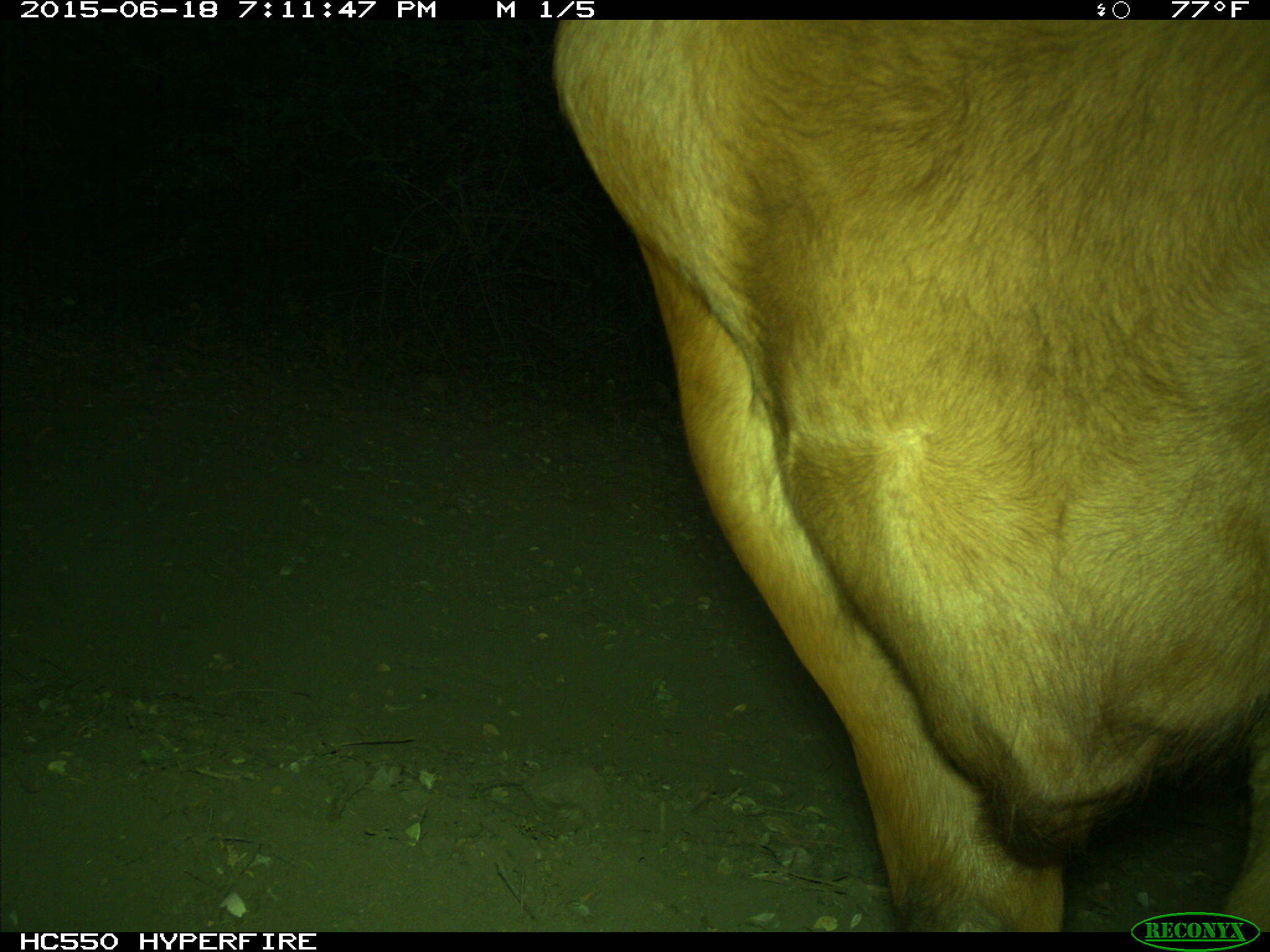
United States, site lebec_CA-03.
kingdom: Animalia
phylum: Chordata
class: Mammalia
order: Artiodactyla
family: Bovidae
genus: Bos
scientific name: Bos taurus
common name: domestic cow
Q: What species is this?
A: Bos taurus (domestic cow).